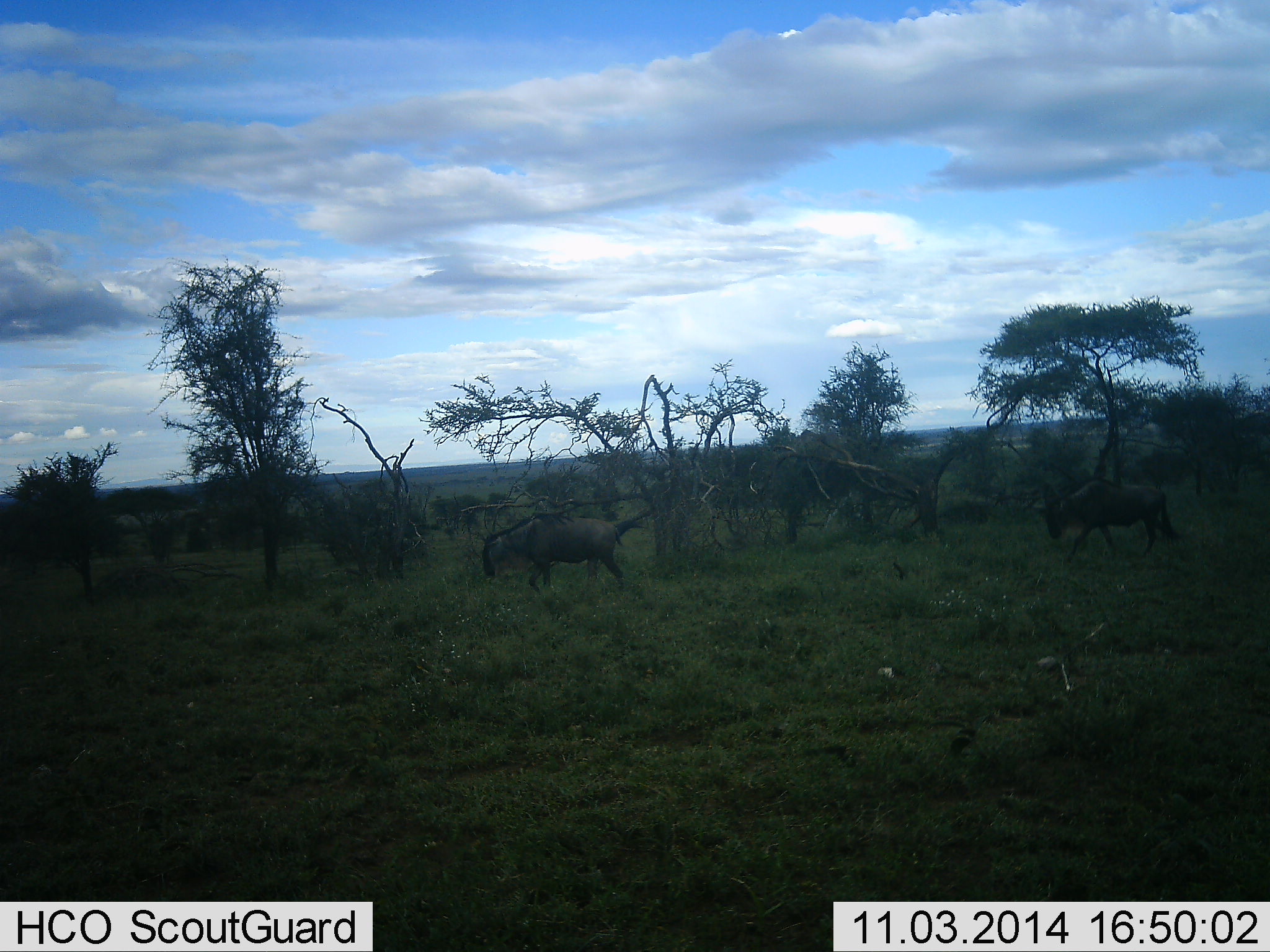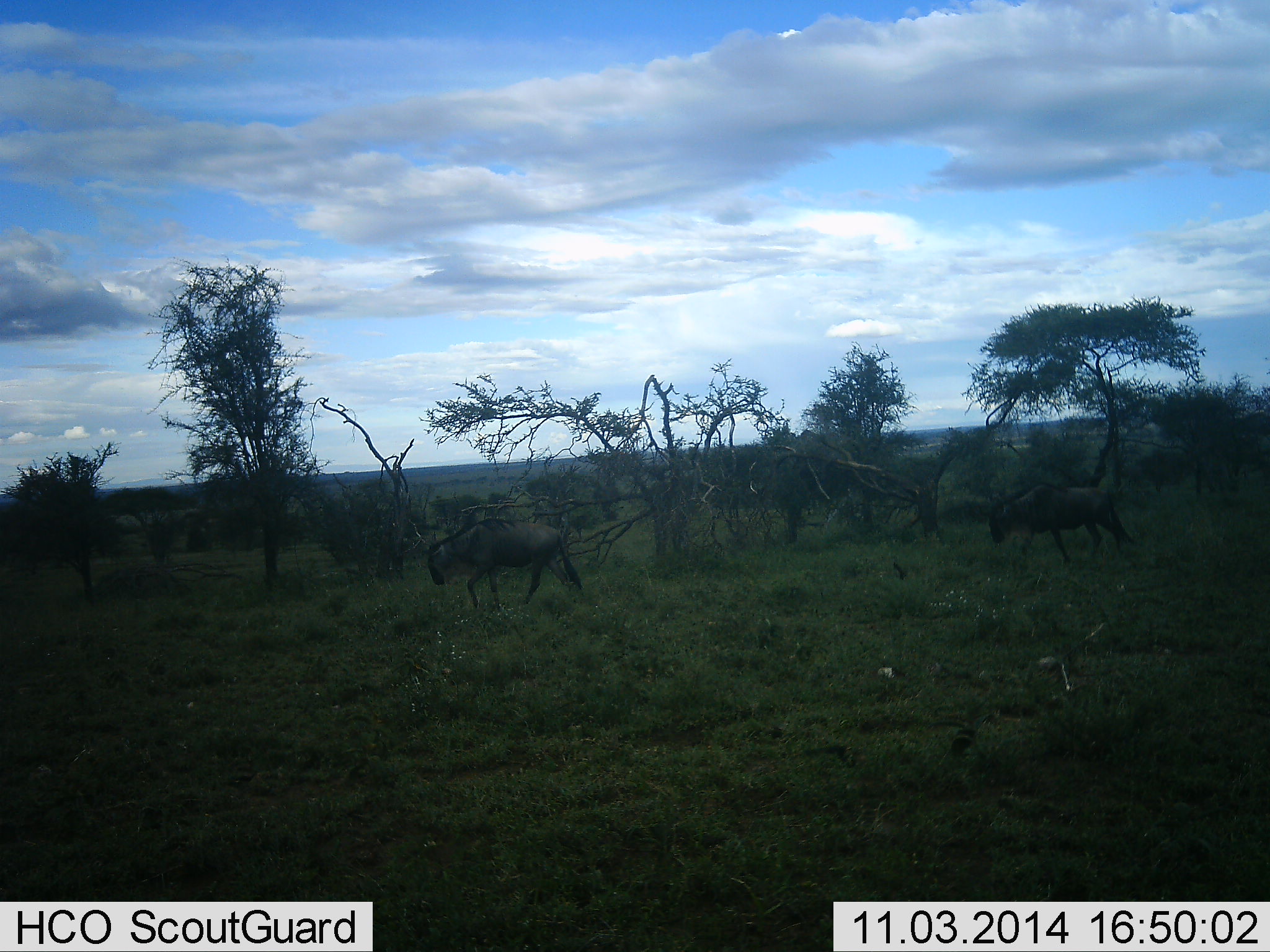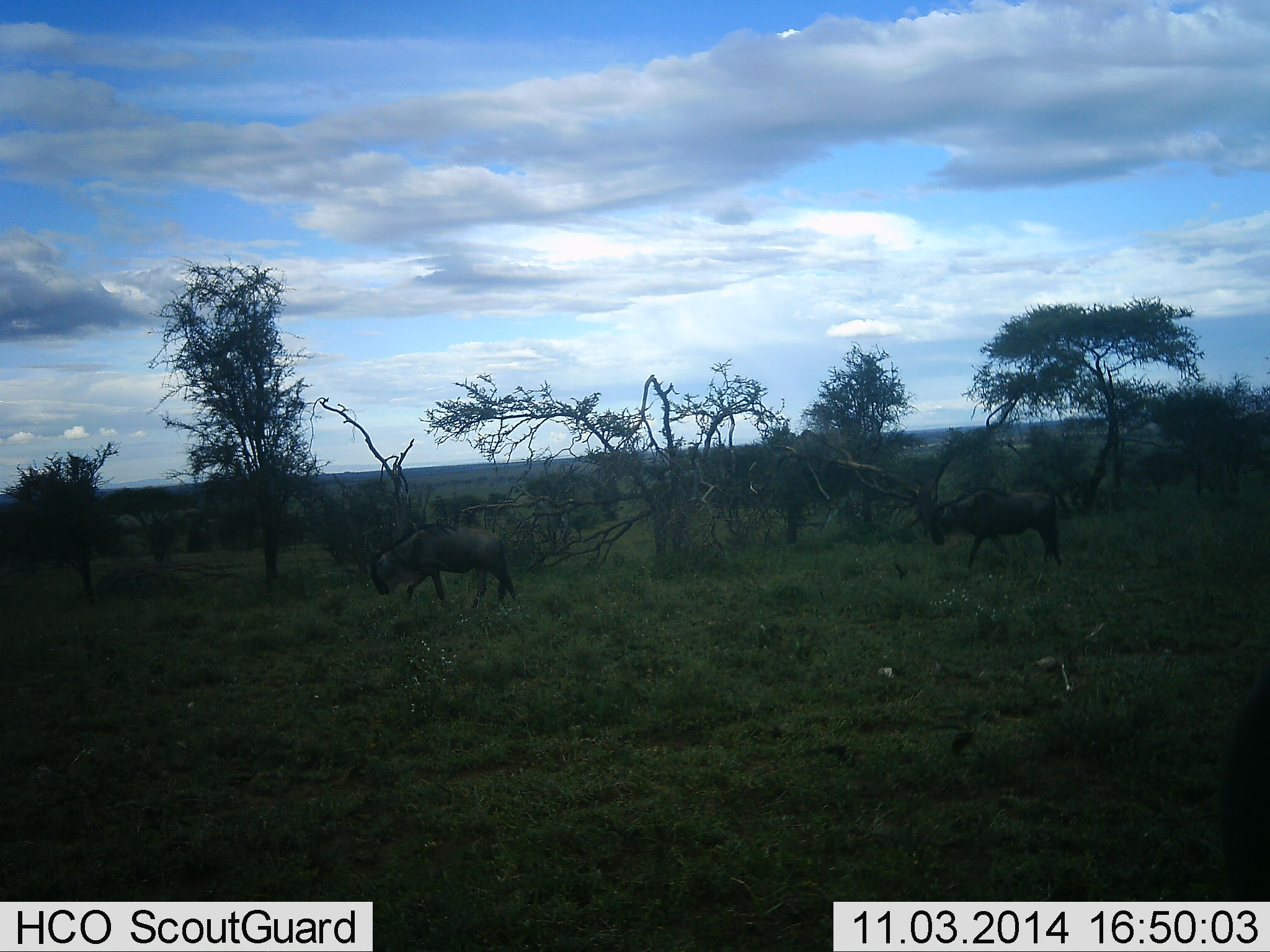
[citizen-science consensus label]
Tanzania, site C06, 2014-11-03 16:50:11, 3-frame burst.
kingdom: Animalia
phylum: Chordata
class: Mammalia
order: Artiodactyla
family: Bovidae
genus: Connochaetes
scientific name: Connochaetes taurinus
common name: blue wildebeest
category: wildebeest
Wildebeest (blue wildebeest) (Connochaetes taurinus), count 2. Behavior (volunteer vote fractions): standing 10%, resting 0%, moving 100%, interacting 0%. Young present (vote fraction): 0%. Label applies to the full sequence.